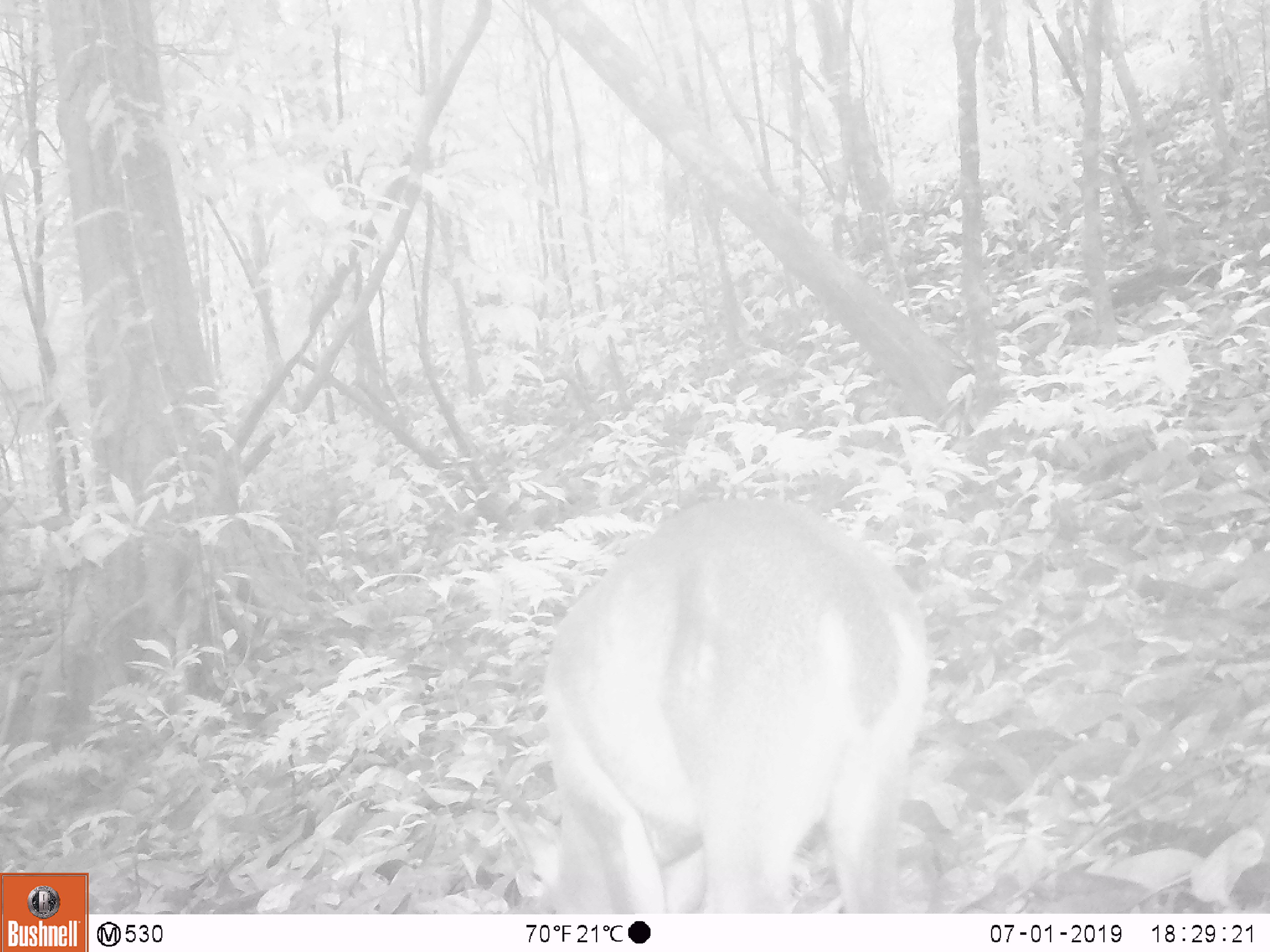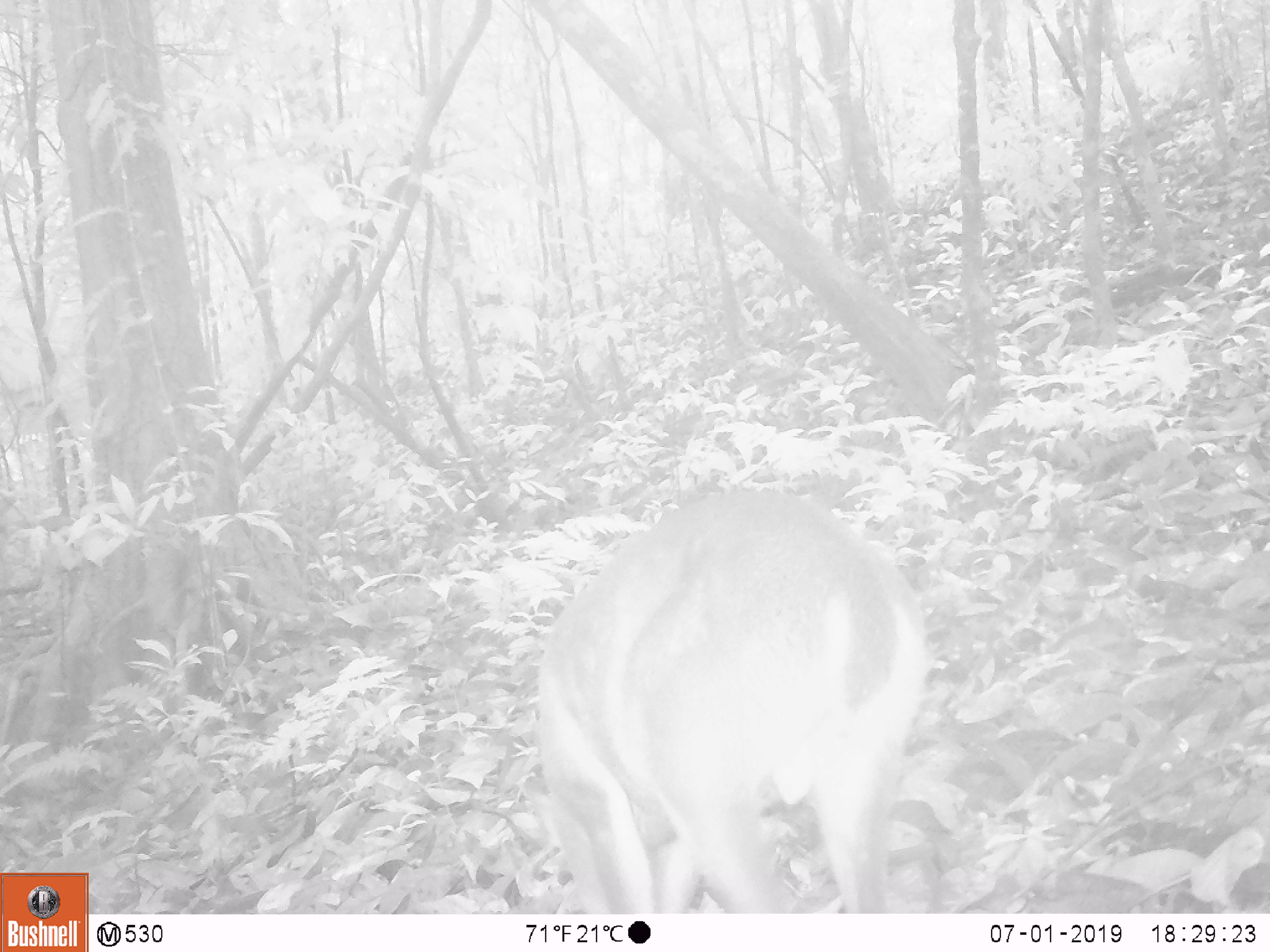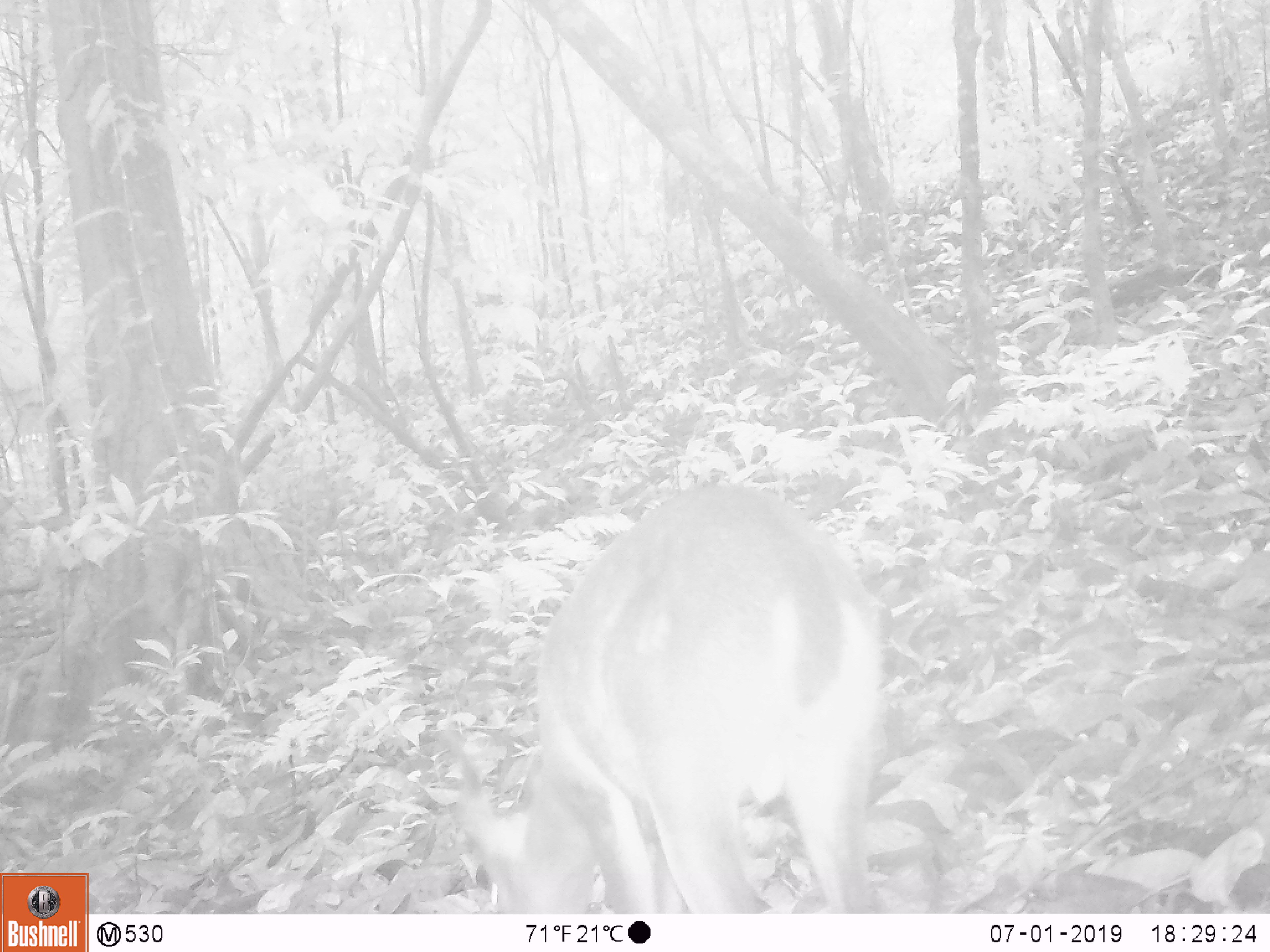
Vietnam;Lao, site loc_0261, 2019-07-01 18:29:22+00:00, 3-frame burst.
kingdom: Animalia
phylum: Chordata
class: Mammalia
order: Artiodactyla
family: Cervidae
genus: Muntiacus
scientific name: Muntiacus vuquangensis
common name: large-antlered muntjac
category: large antlered muntjac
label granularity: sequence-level